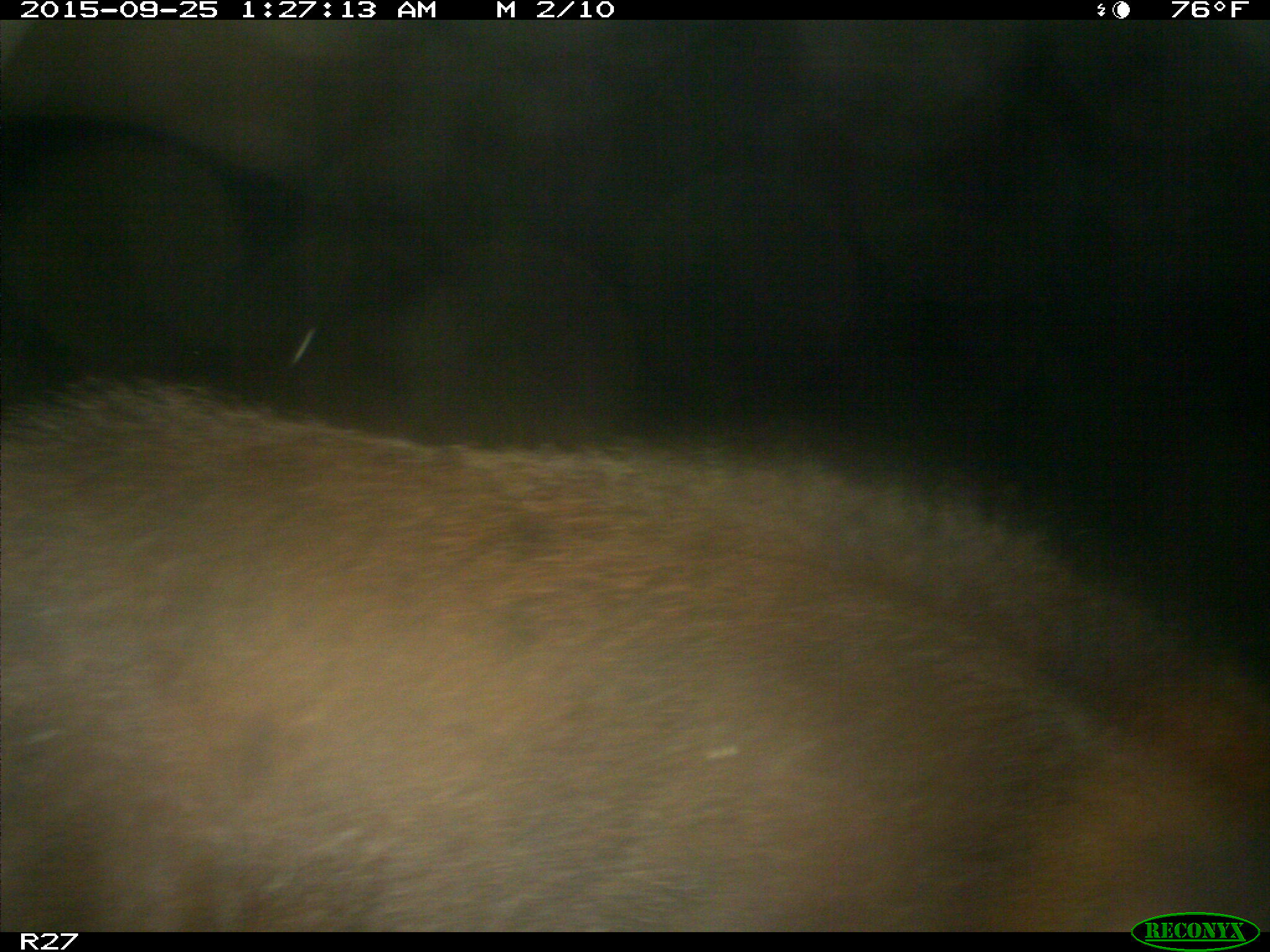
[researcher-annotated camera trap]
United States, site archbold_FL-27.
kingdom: Animalia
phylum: Chordata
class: Mammalia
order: Artiodactyla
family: Suidae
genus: Sus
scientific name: Sus scrofa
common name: wild boar